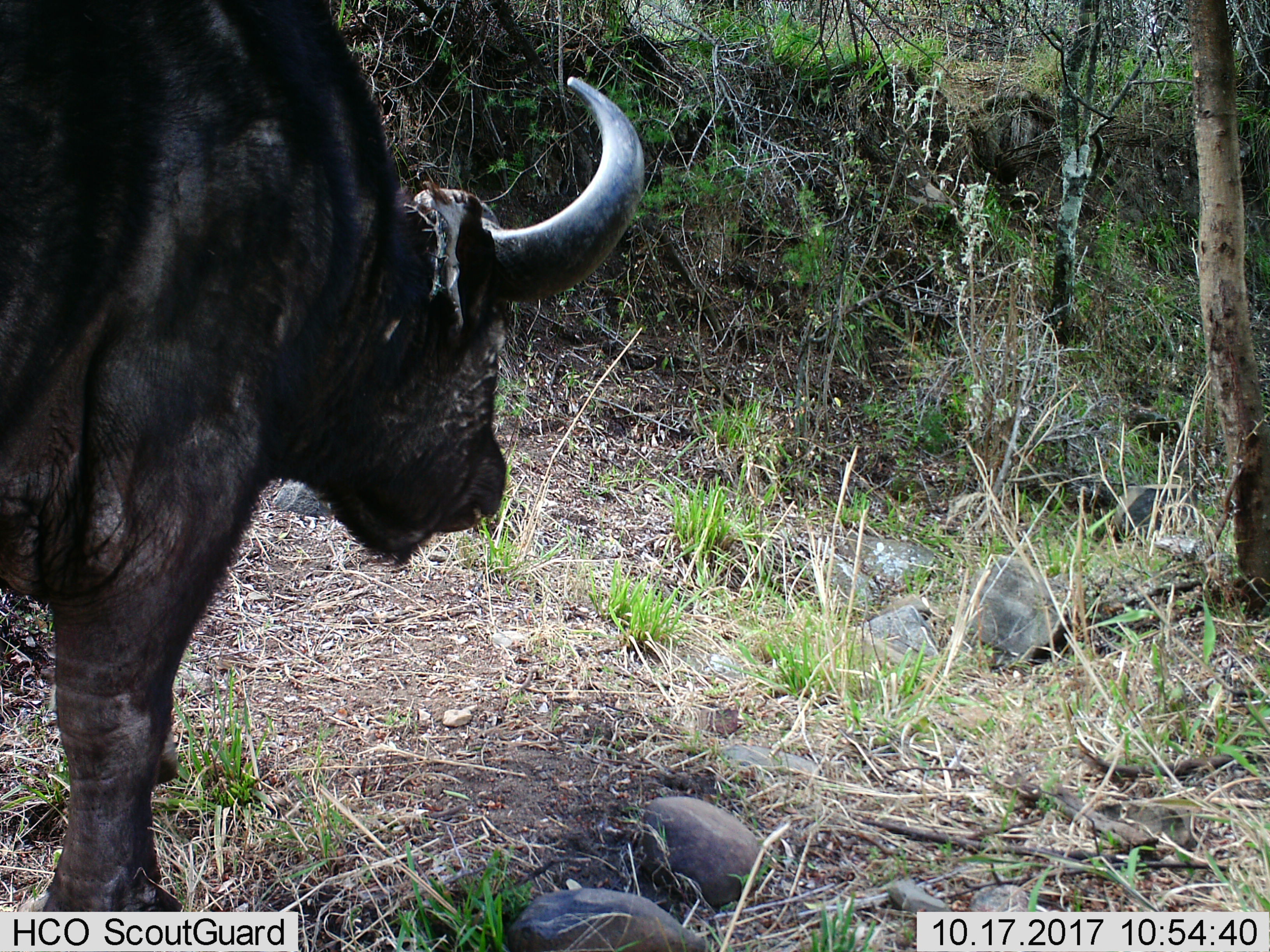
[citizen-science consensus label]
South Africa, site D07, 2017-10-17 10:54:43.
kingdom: Animalia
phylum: Chordata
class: Mammalia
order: Artiodactyla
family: Bovidae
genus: Syncerus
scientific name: Syncerus caffer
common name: cape buffalo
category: buffalo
Buffalo (cape buffalo) (Syncerus caffer), count 1. Behavior (volunteer vote fractions): standing 89%, resting 0%, moving 0%, interacting 0%. Young present (vote fraction): 0%. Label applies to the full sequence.